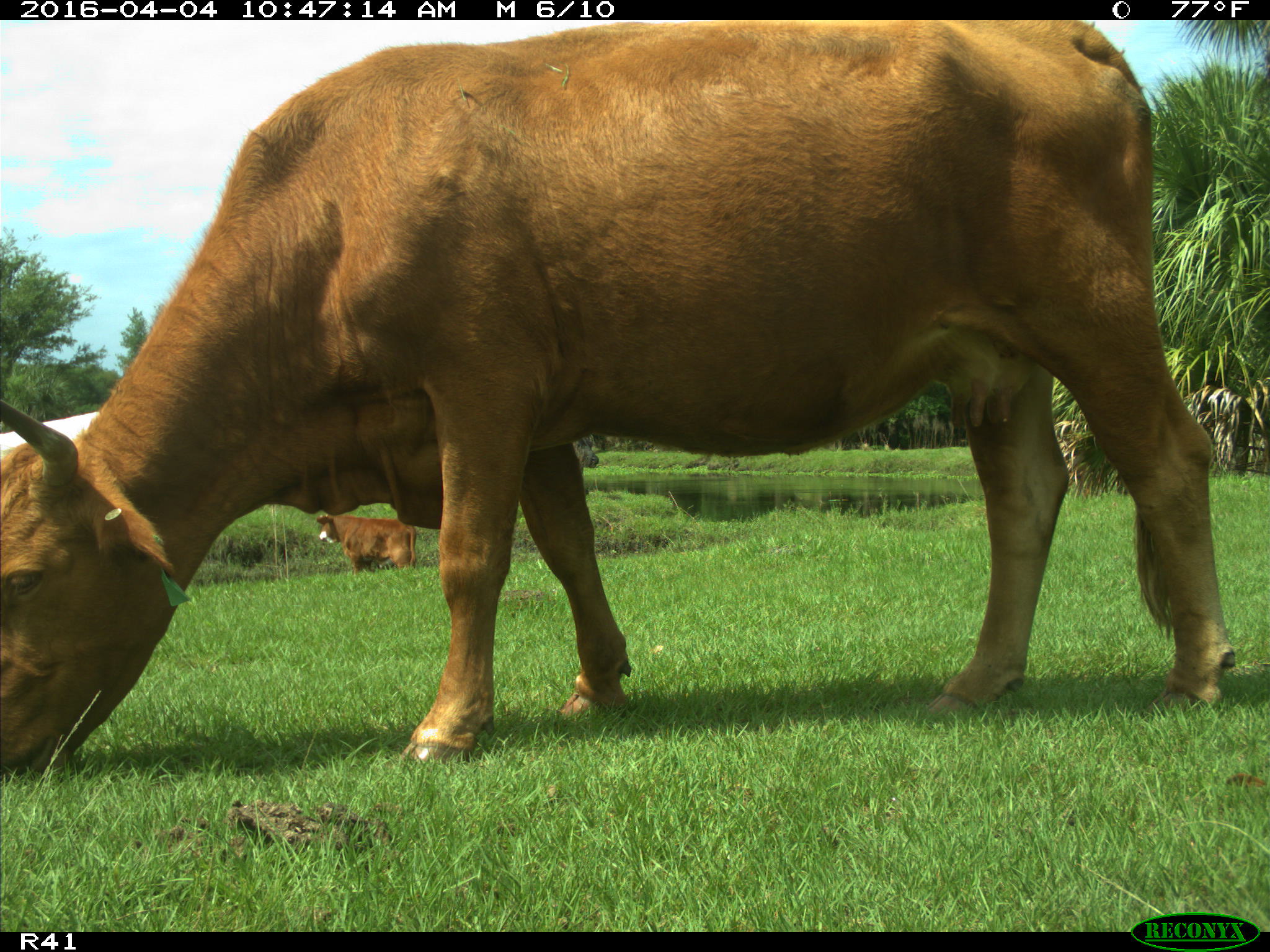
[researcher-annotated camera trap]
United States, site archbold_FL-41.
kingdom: Animalia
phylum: Chordata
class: Mammalia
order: Artiodactyla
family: Bovidae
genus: Bos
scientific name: Bos taurus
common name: domestic cow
Bos taurus (domestic cow).